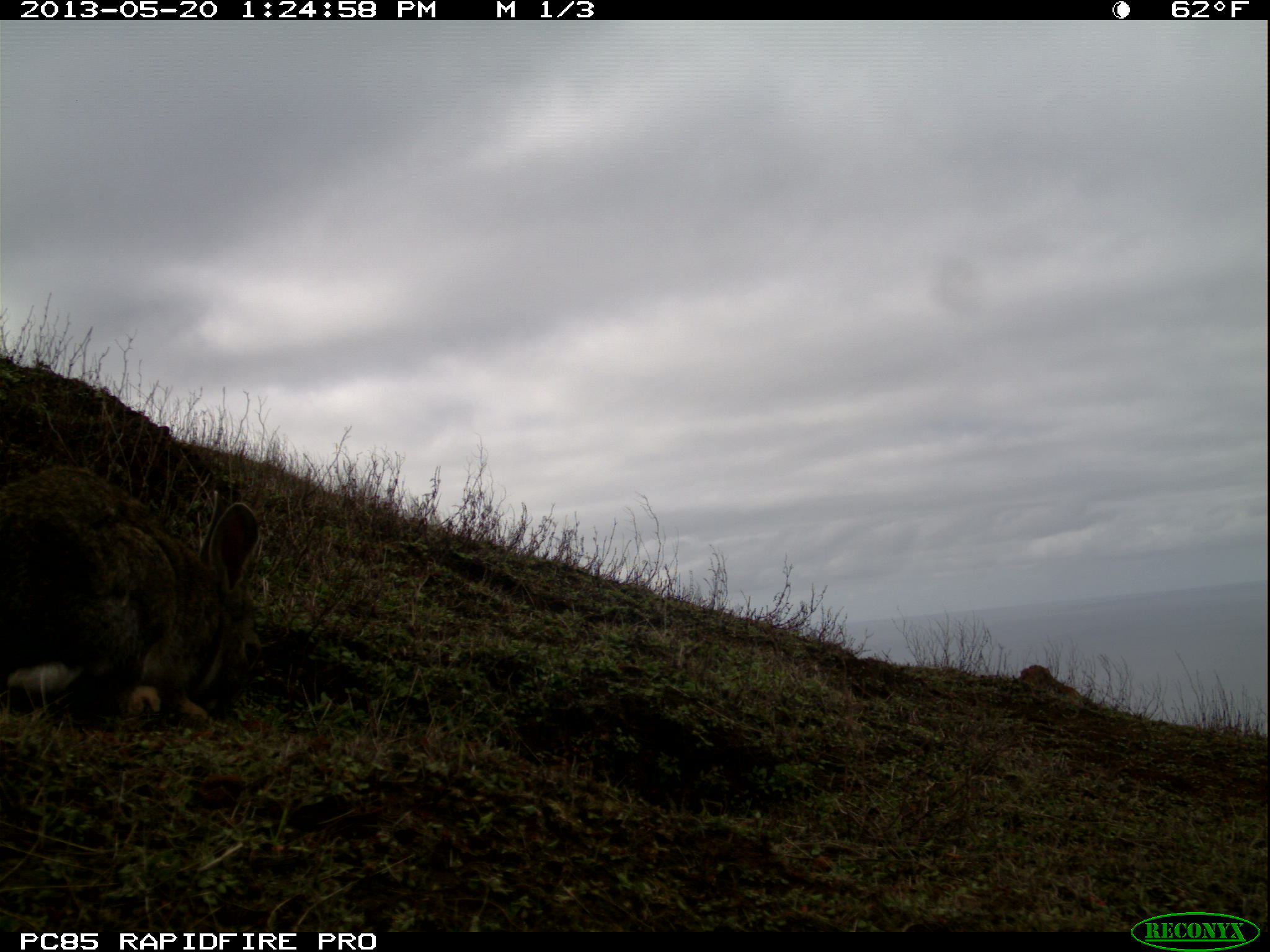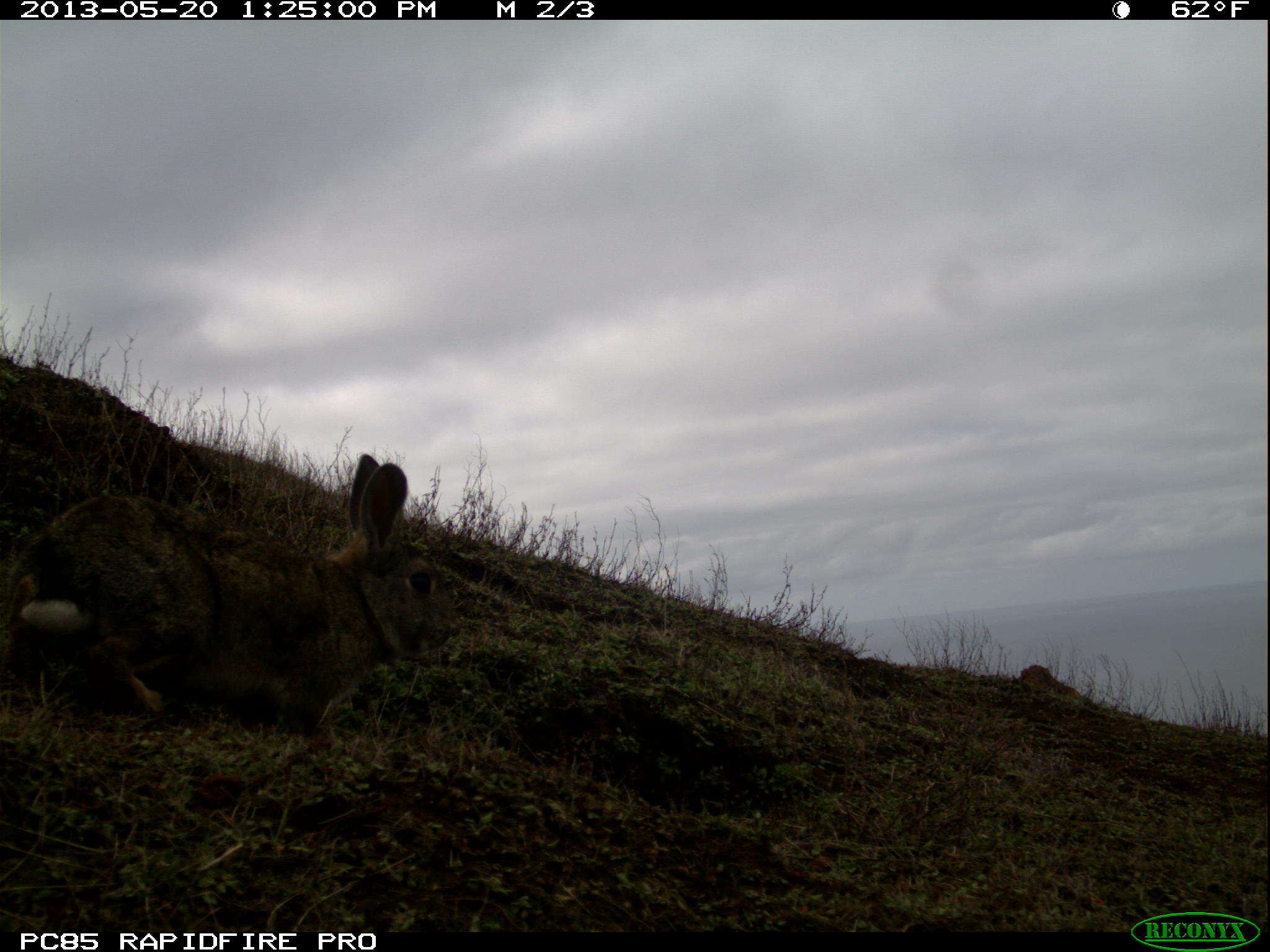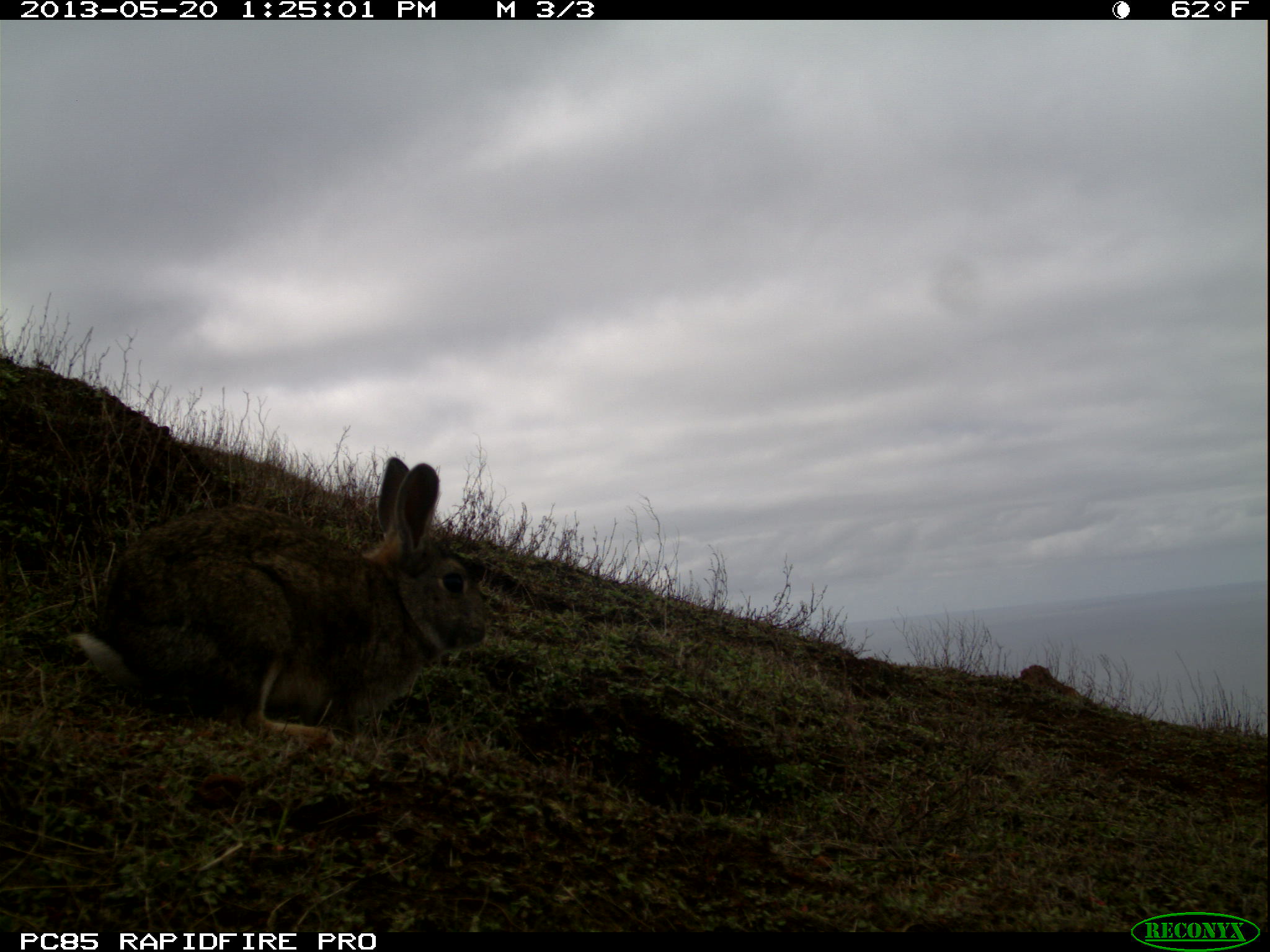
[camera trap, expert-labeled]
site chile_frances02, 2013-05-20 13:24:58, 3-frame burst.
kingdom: Animalia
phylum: Chordata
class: Mammalia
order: Lagomorpha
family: Leporidae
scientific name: Leporidae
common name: rabbits and hares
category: rabbit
Rabbit (rabbits and hares) (Leporidae).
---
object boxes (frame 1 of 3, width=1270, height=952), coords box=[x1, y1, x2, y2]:
rabbit: box=[0, 462, 261, 729]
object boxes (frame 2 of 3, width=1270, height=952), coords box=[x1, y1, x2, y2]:
rabbit: box=[6, 454, 464, 739]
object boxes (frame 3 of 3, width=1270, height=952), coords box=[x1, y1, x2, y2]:
rabbit: box=[65, 451, 492, 747]